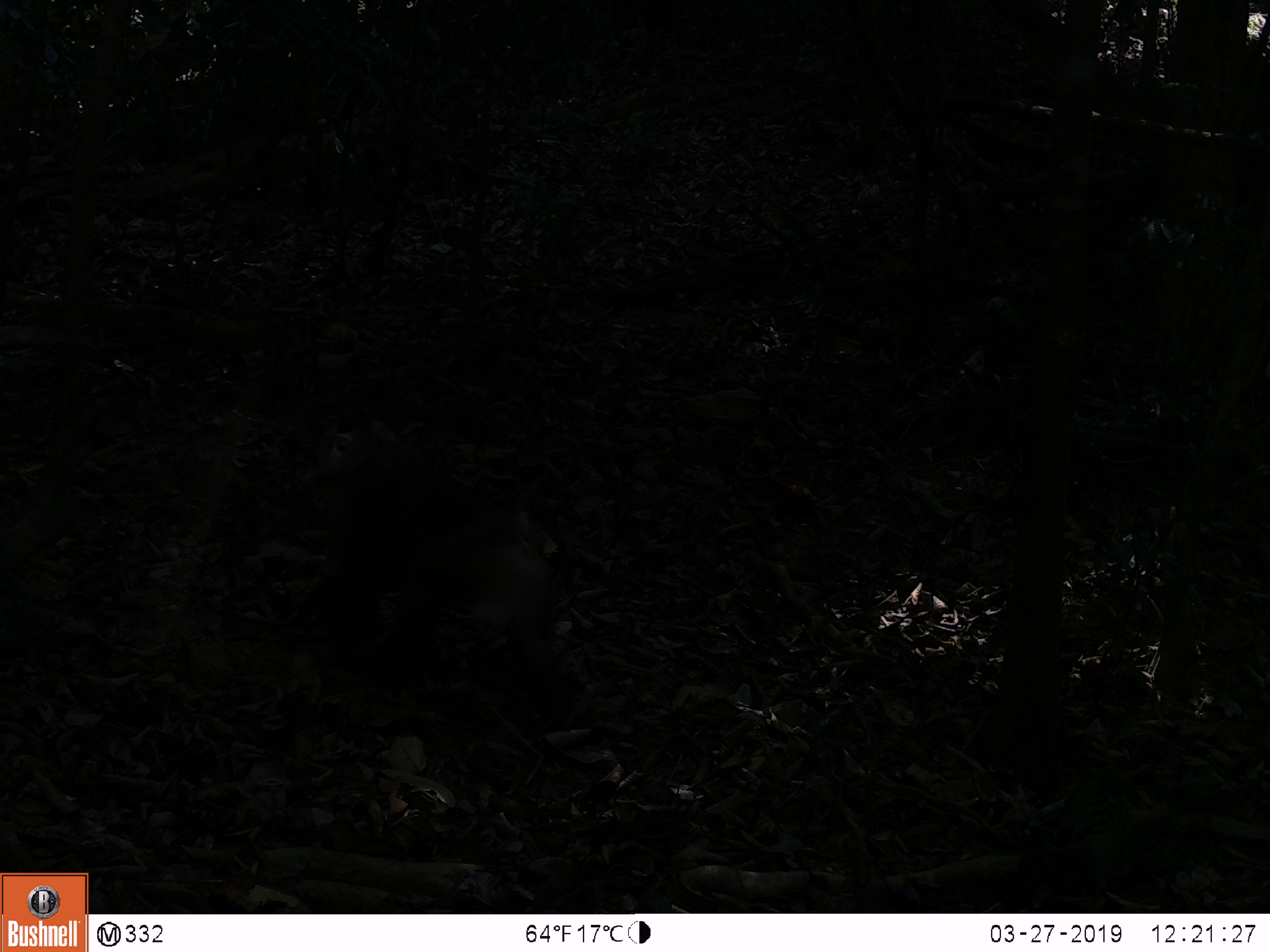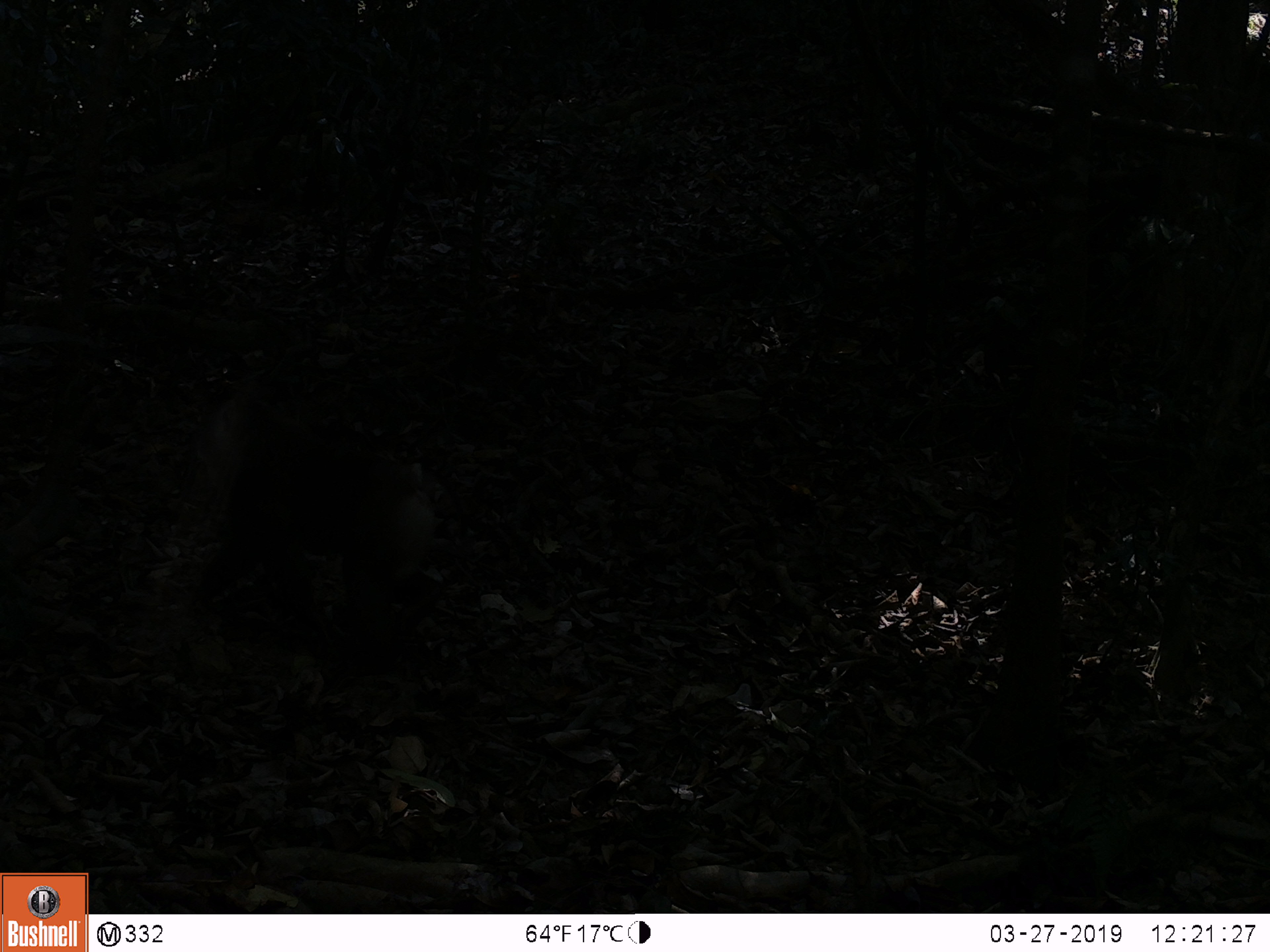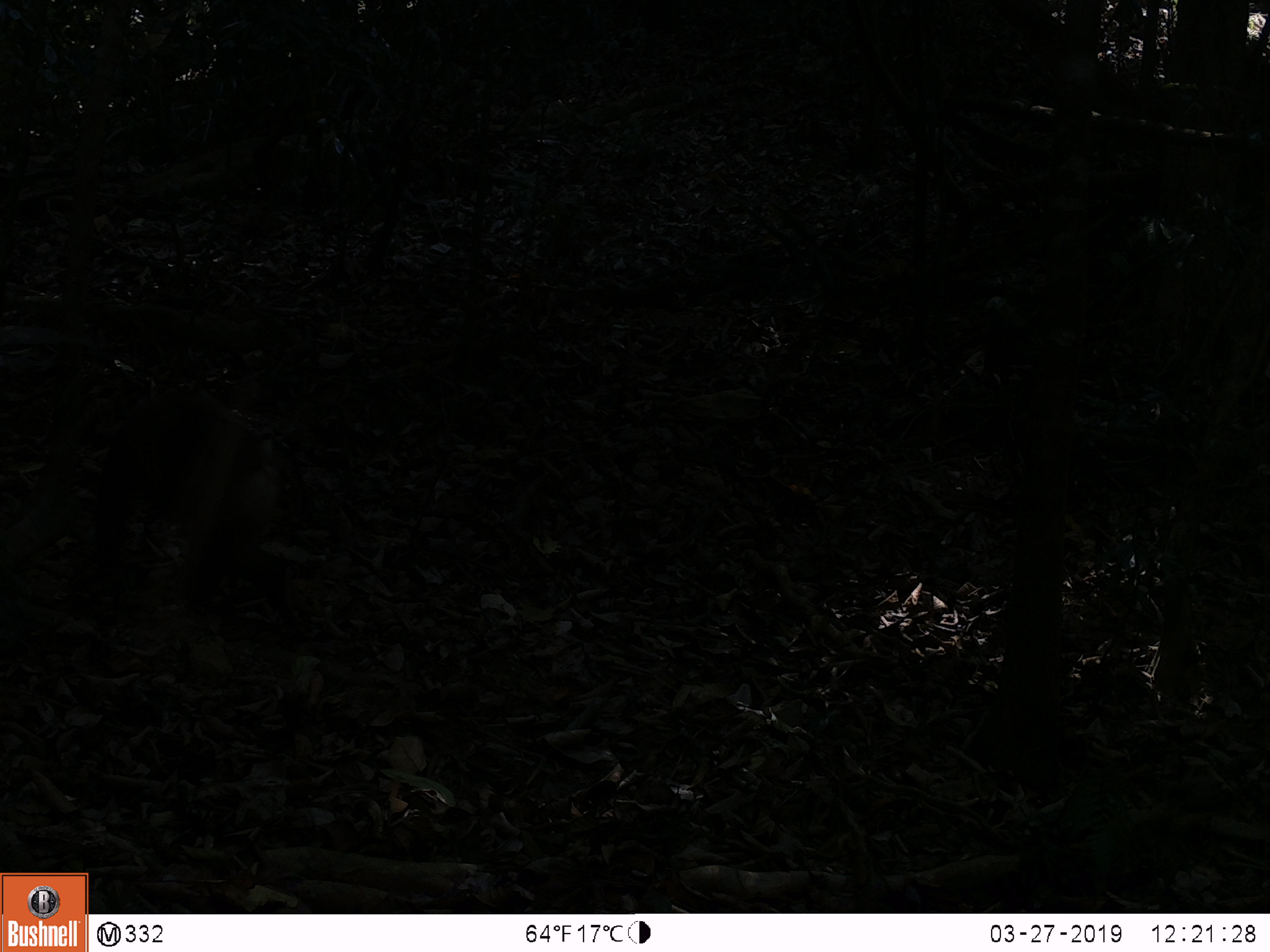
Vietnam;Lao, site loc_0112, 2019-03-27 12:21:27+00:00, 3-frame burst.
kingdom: Animalia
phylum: Chordata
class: Mammalia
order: Primates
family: Cercopithecidae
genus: Macaca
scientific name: Macaca nemestrina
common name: pig-tailed macaque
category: pig tailed macaque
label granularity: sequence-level